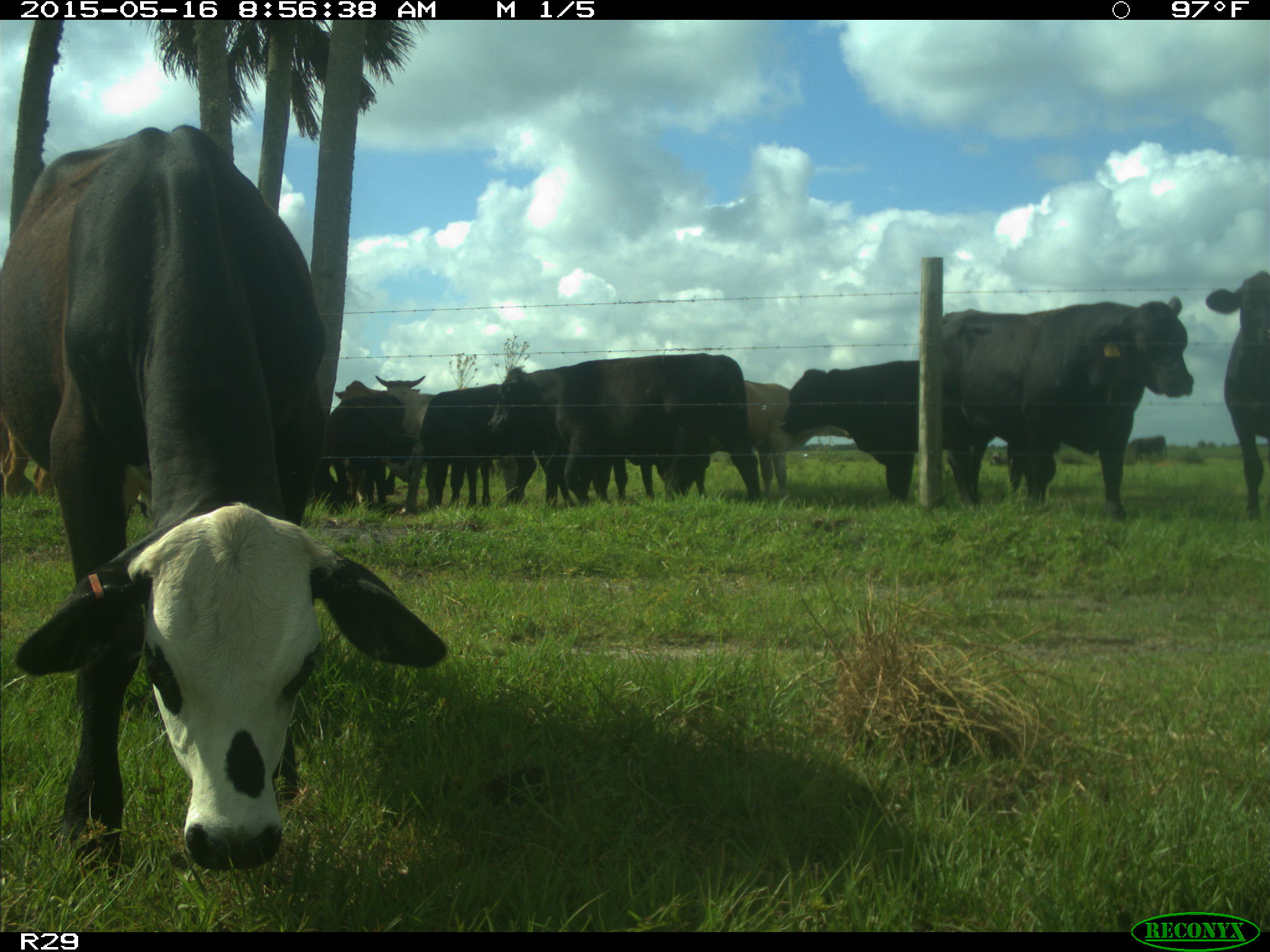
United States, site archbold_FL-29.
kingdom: Animalia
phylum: Chordata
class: Mammalia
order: Artiodactyla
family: Bovidae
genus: Bos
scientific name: Bos taurus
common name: domestic cow